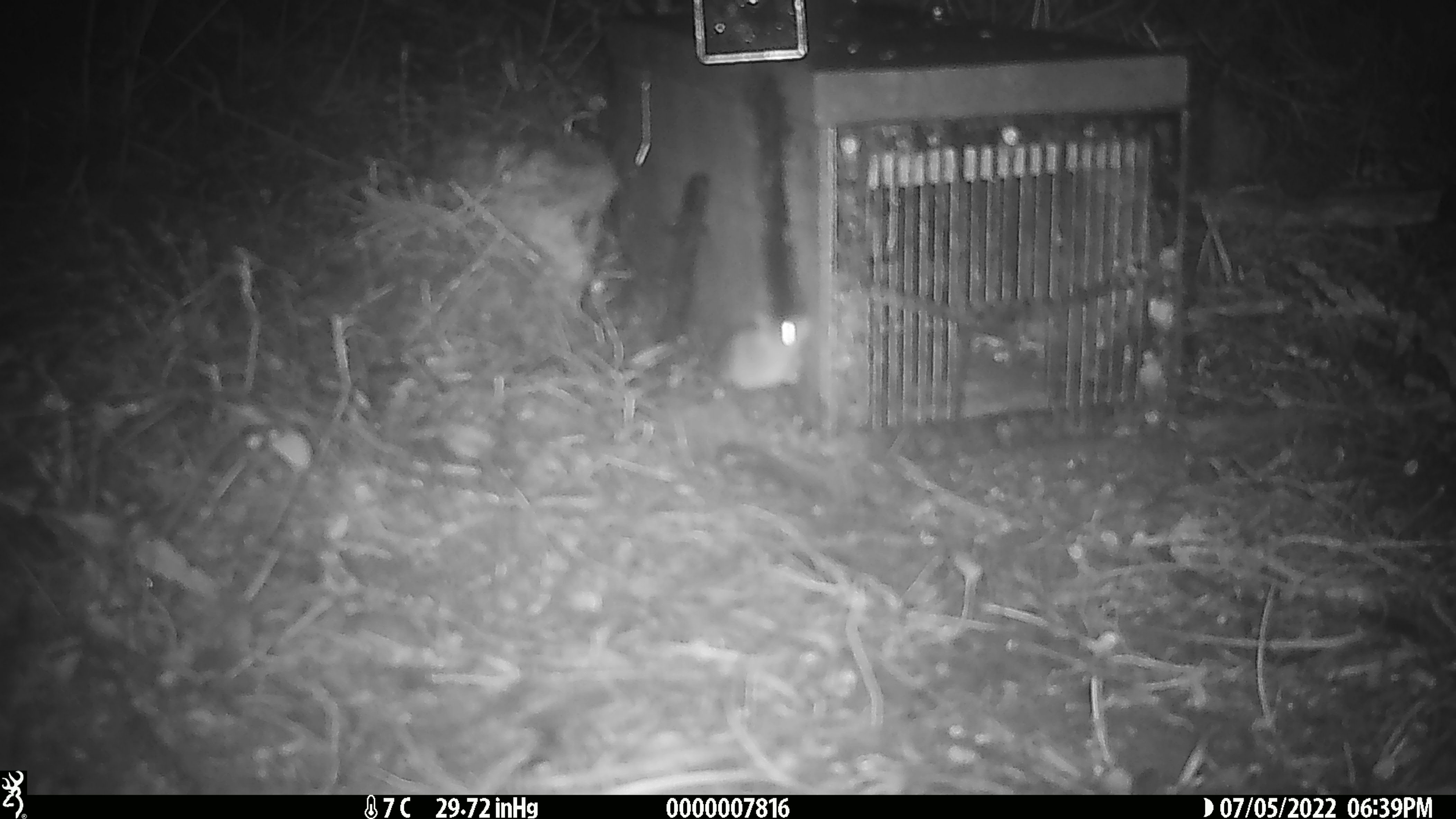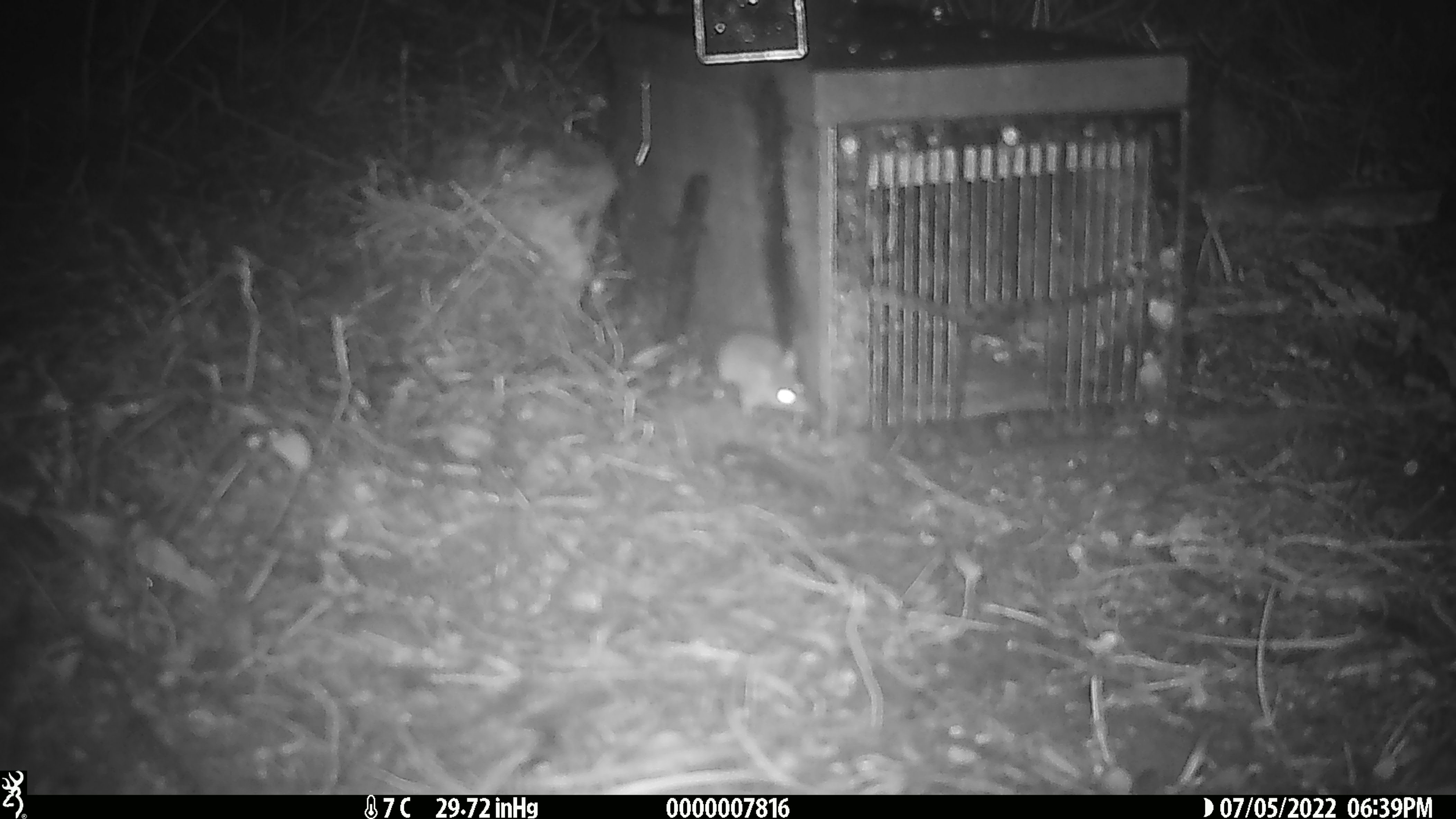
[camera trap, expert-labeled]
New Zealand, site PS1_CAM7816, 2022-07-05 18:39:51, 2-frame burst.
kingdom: Animalia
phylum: Chordata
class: Mammalia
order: Rodentia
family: Muridae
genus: Mus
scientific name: Mus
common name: mouse